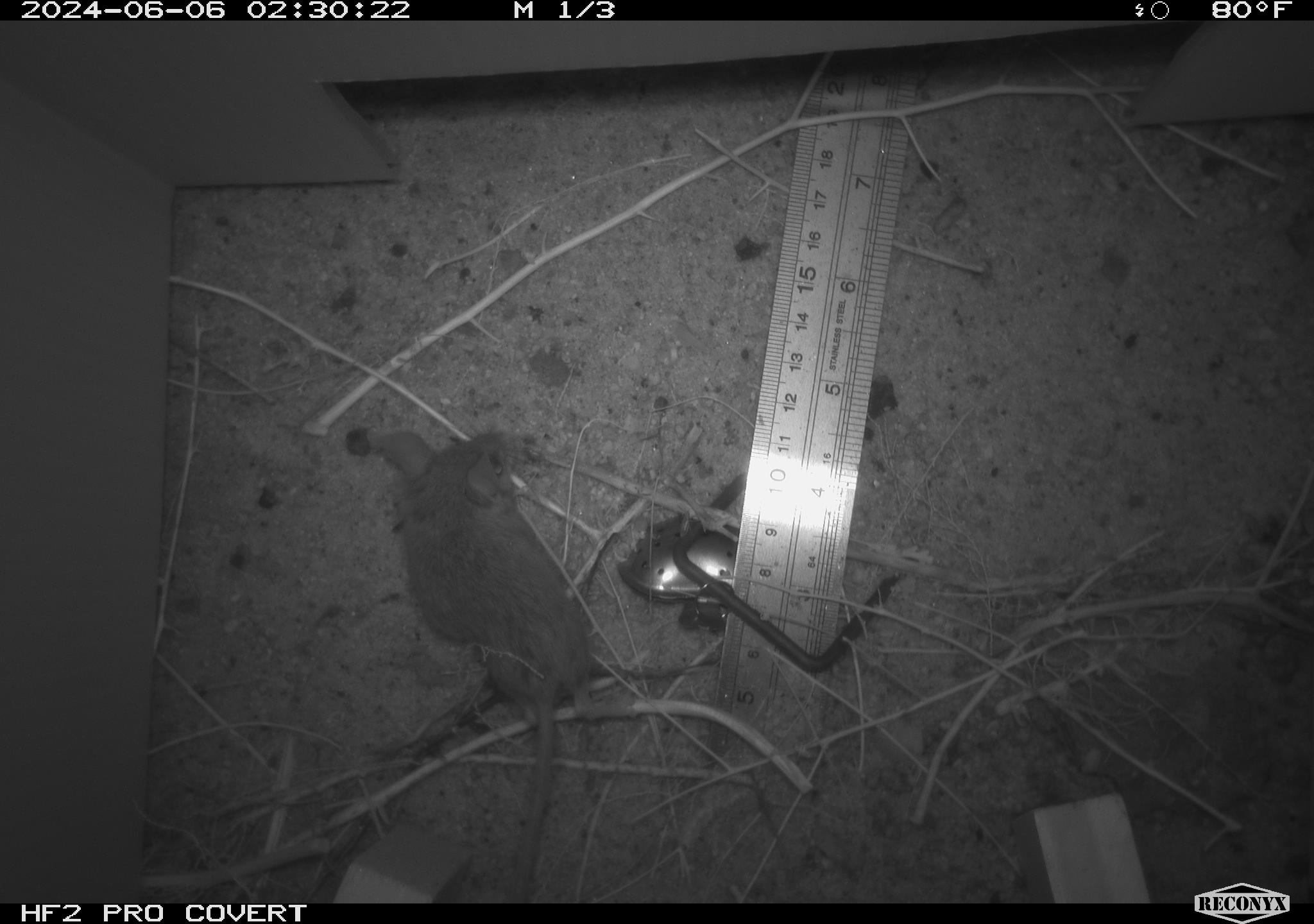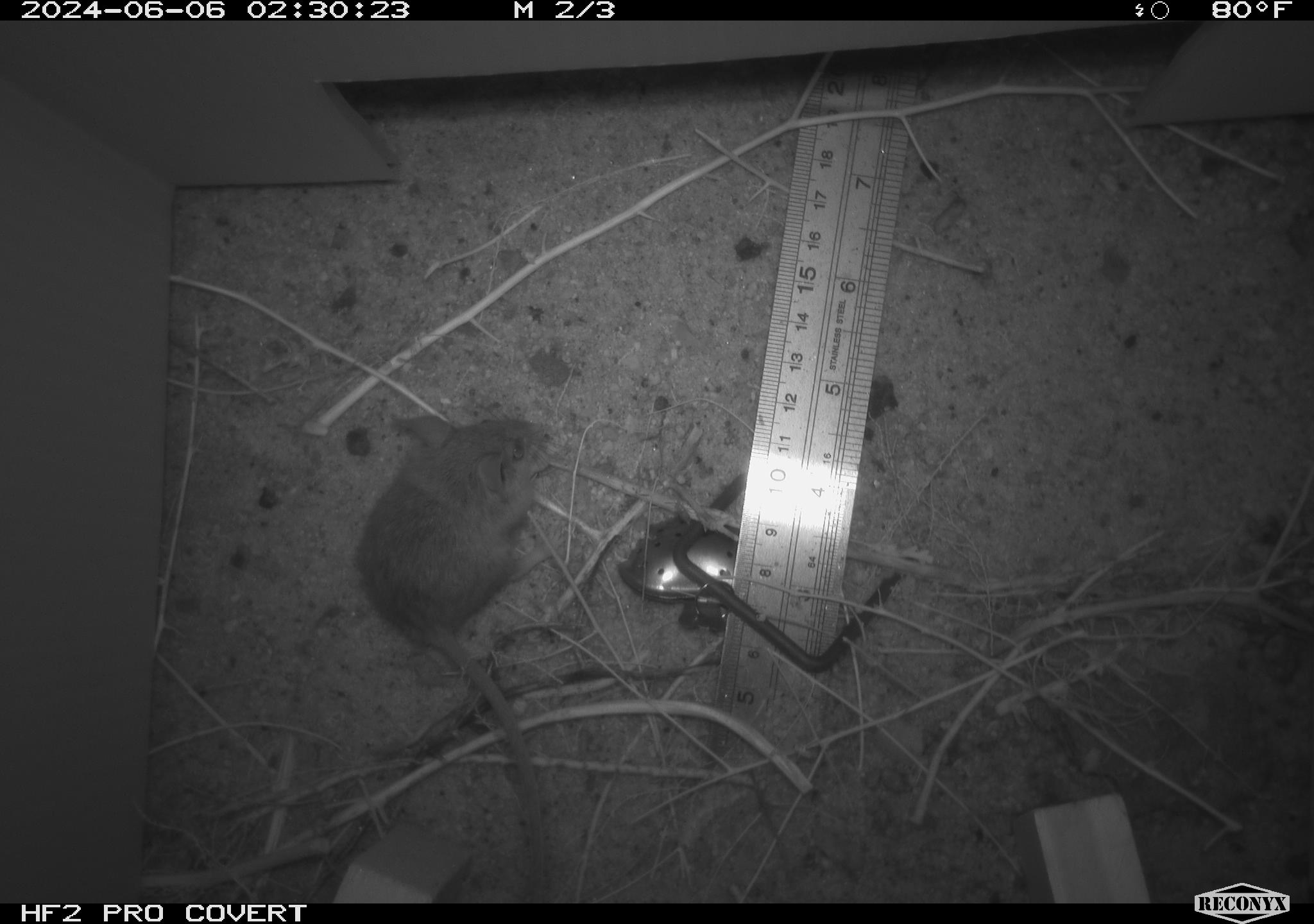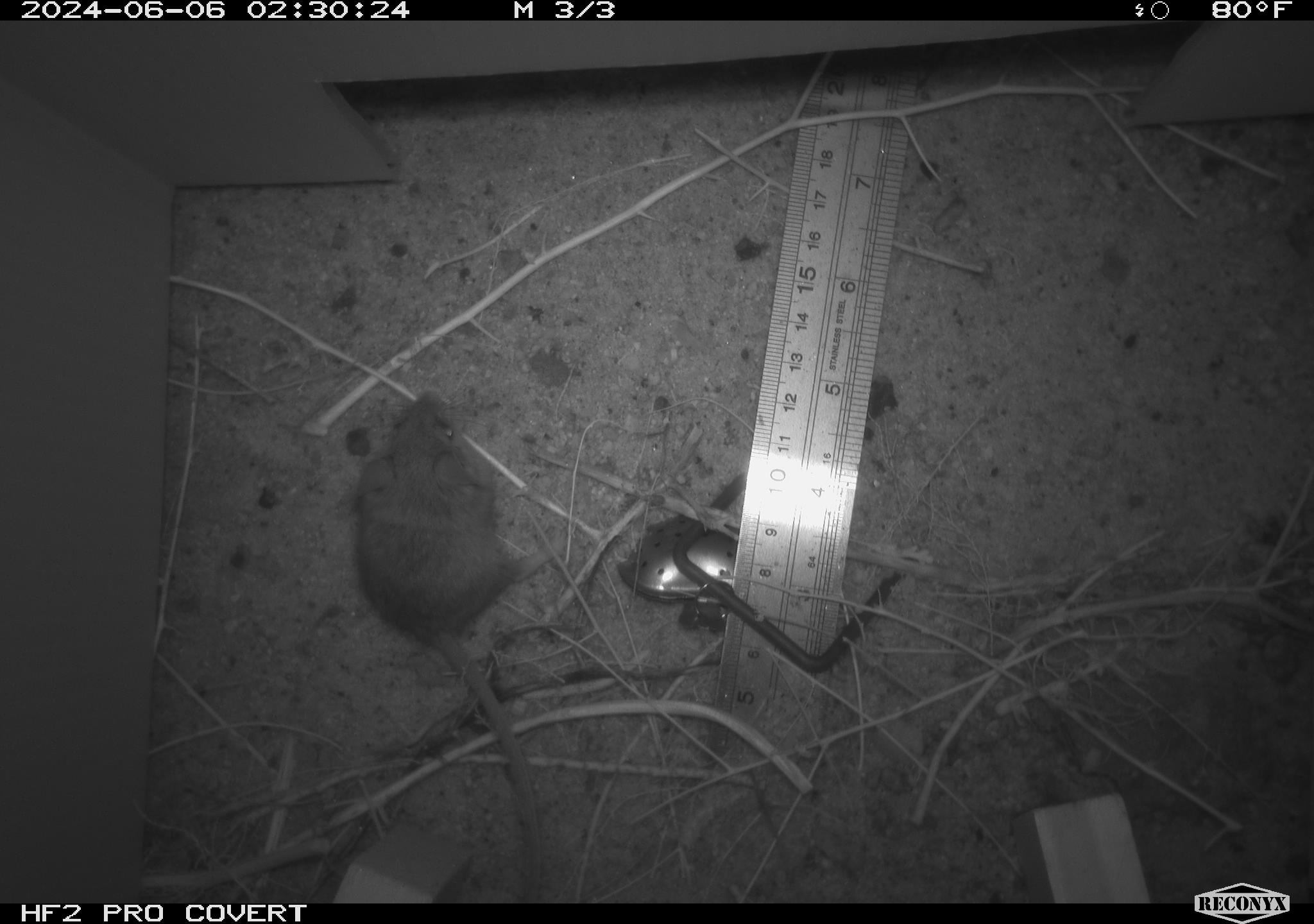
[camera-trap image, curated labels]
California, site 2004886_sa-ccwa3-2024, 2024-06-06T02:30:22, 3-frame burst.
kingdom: Animalia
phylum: Chordata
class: Mammalia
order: Rodentia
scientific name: Rodentia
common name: mouse species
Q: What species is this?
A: Mouse species (Rodentia).